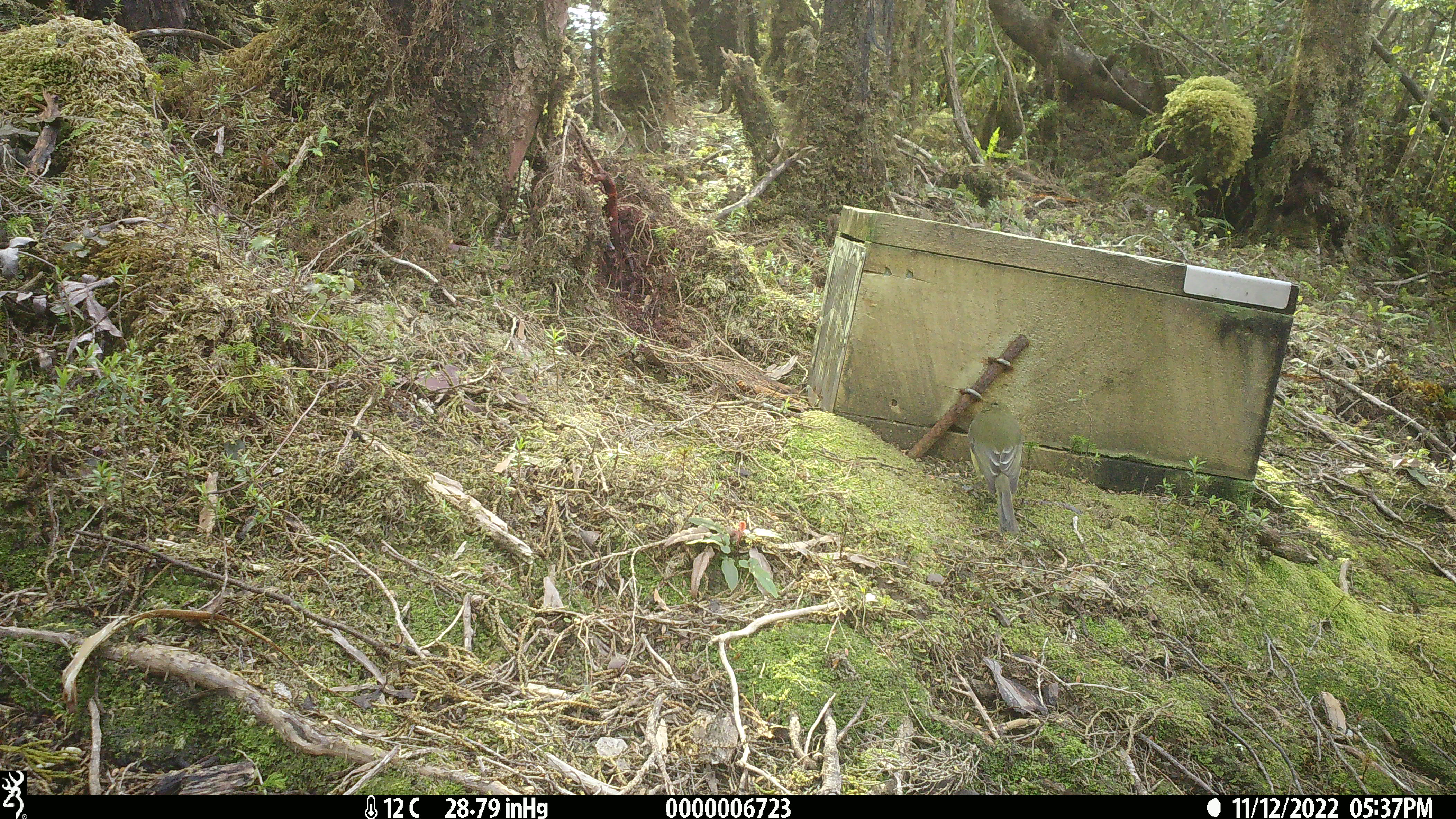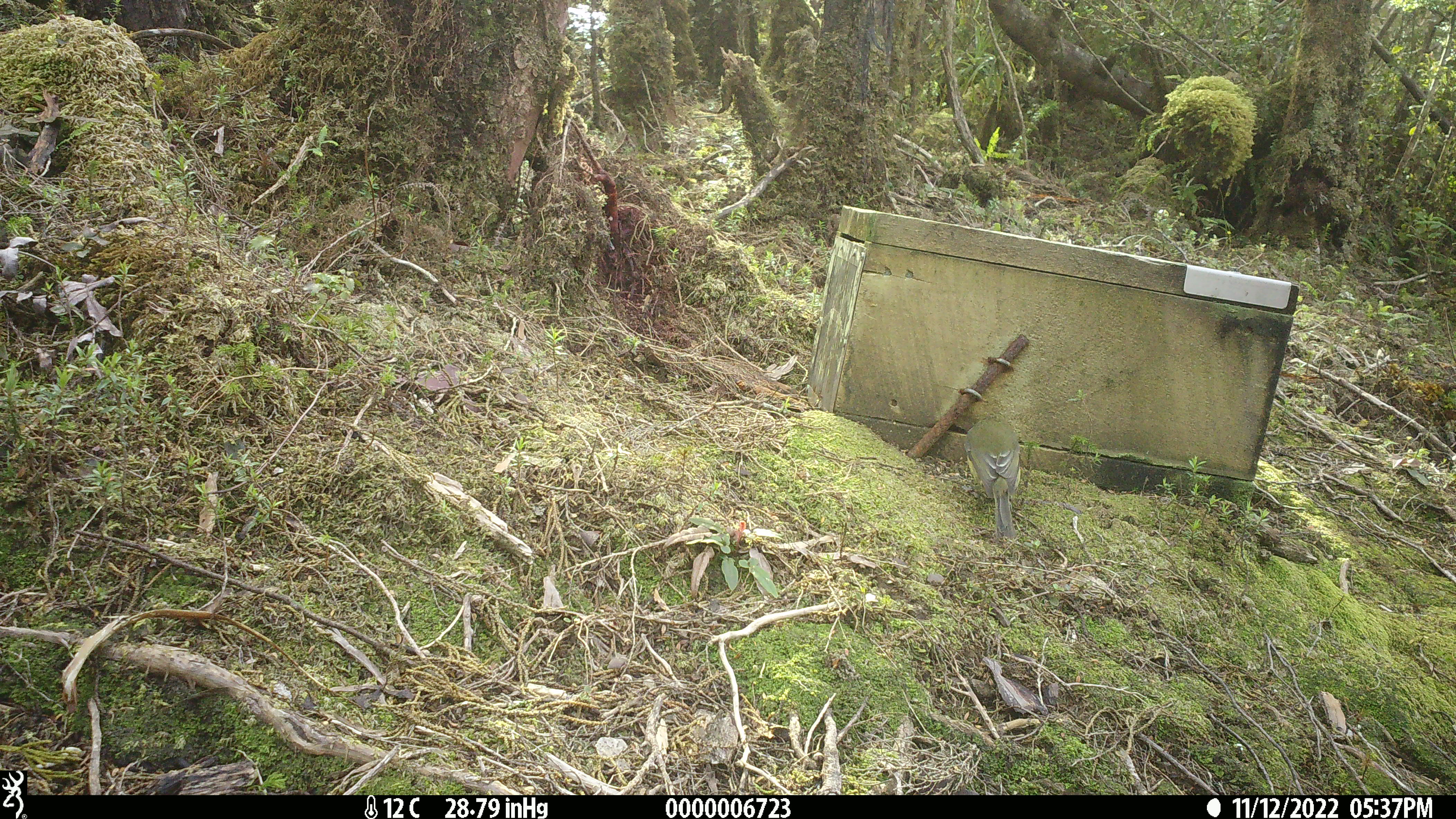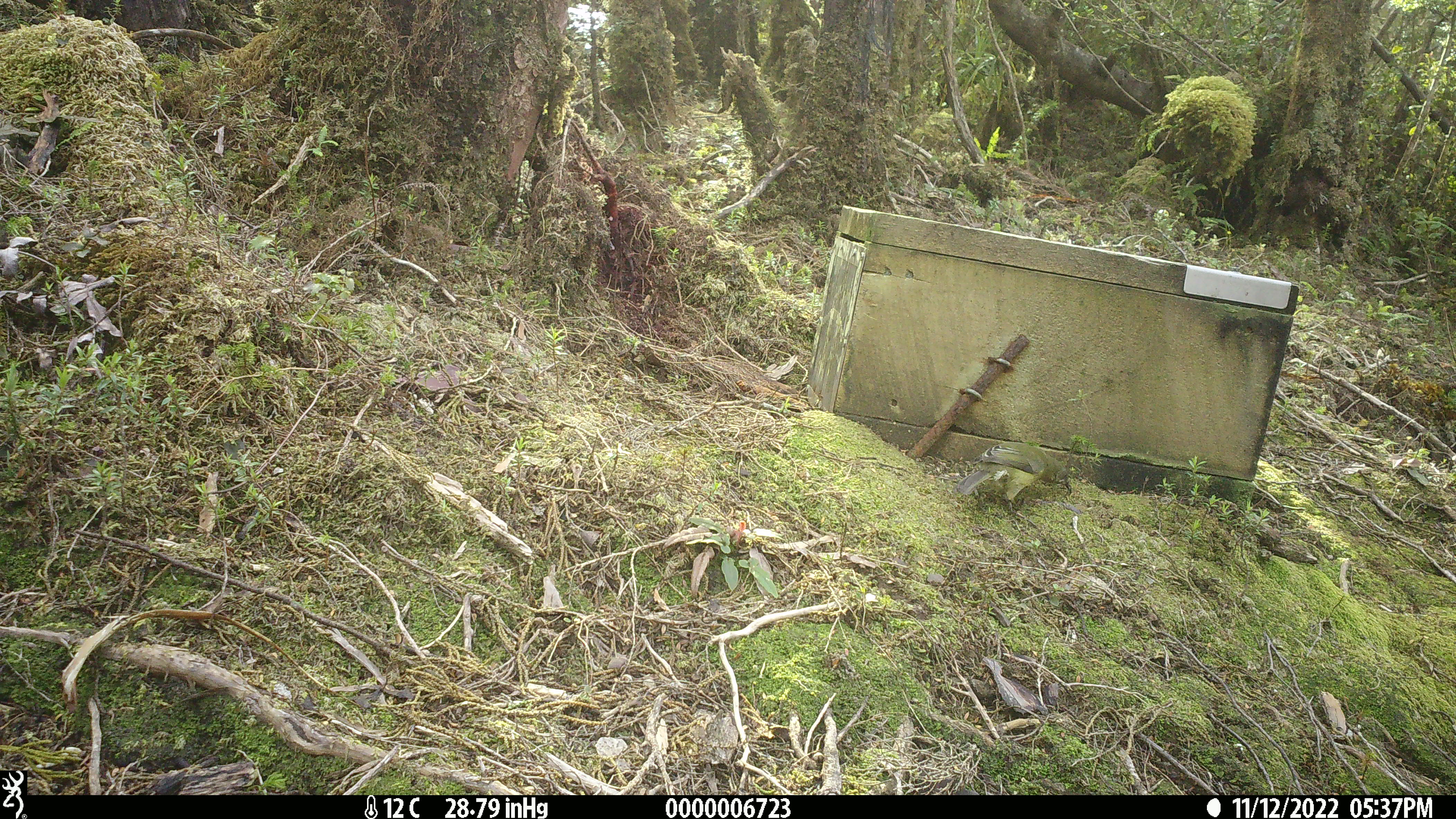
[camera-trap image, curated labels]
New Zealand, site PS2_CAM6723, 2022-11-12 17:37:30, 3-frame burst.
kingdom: Animalia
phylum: Chordata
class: Aves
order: Passeriformes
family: Meliphagidae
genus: Anthornis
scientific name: Anthornis melanura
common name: new zealand bellbird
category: bellbird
Bellbird (new zealand bellbird) (Anthornis melanura).